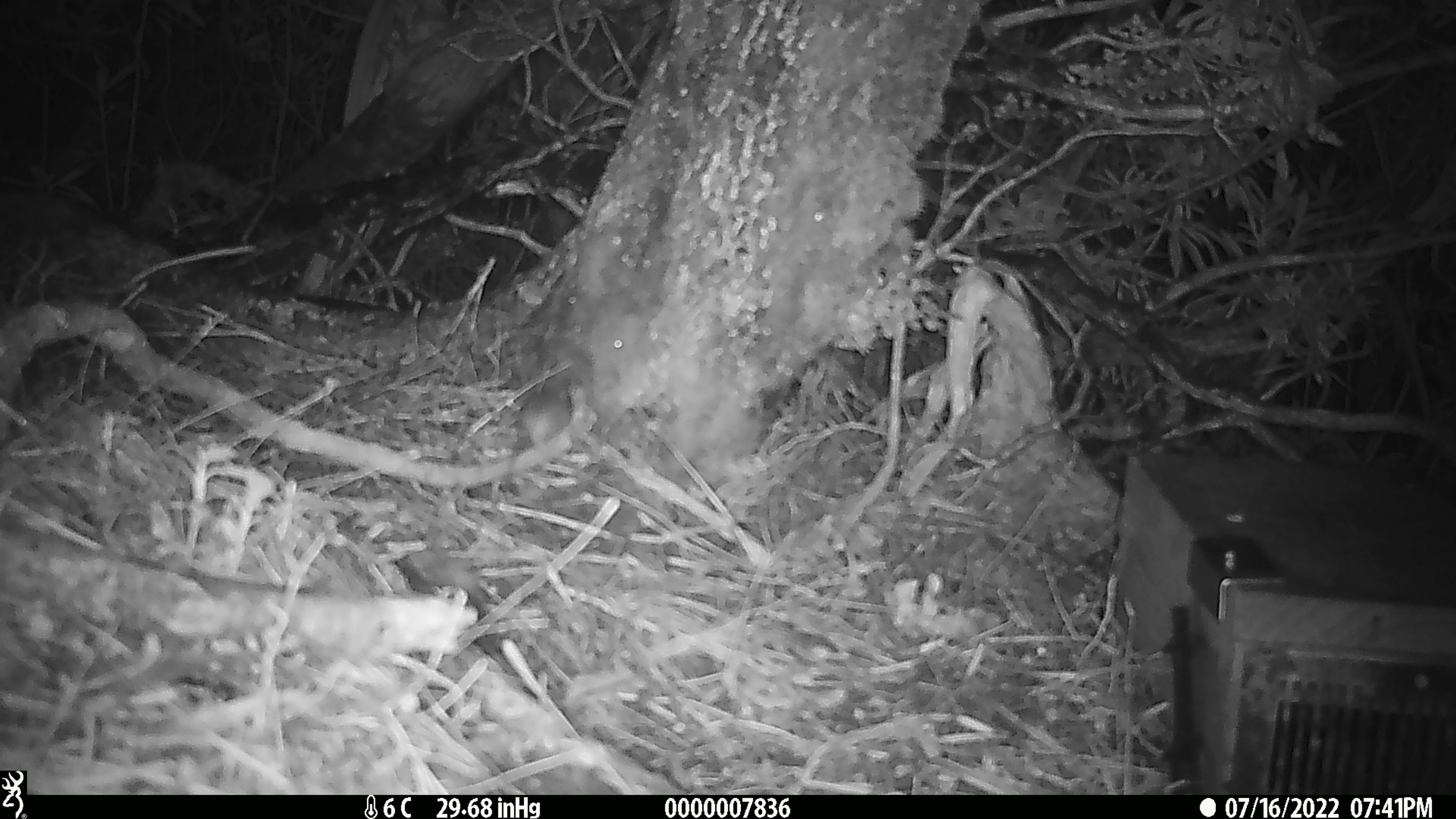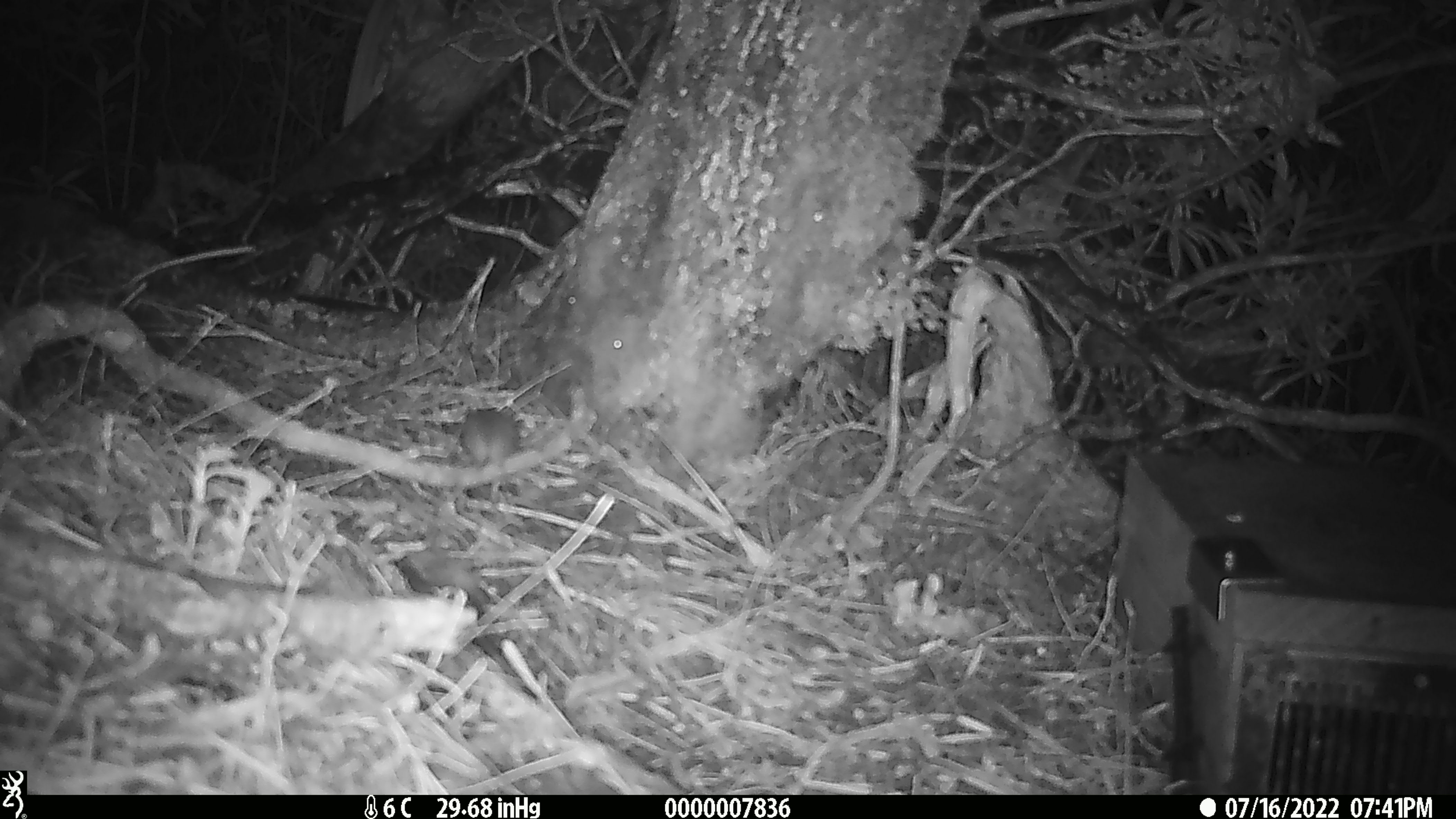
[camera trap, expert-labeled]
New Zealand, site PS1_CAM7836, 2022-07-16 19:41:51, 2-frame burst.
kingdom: Animalia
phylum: Chordata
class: Mammalia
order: Rodentia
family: Muridae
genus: Mus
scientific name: Mus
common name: mouse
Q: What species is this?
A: Mouse (Mus).